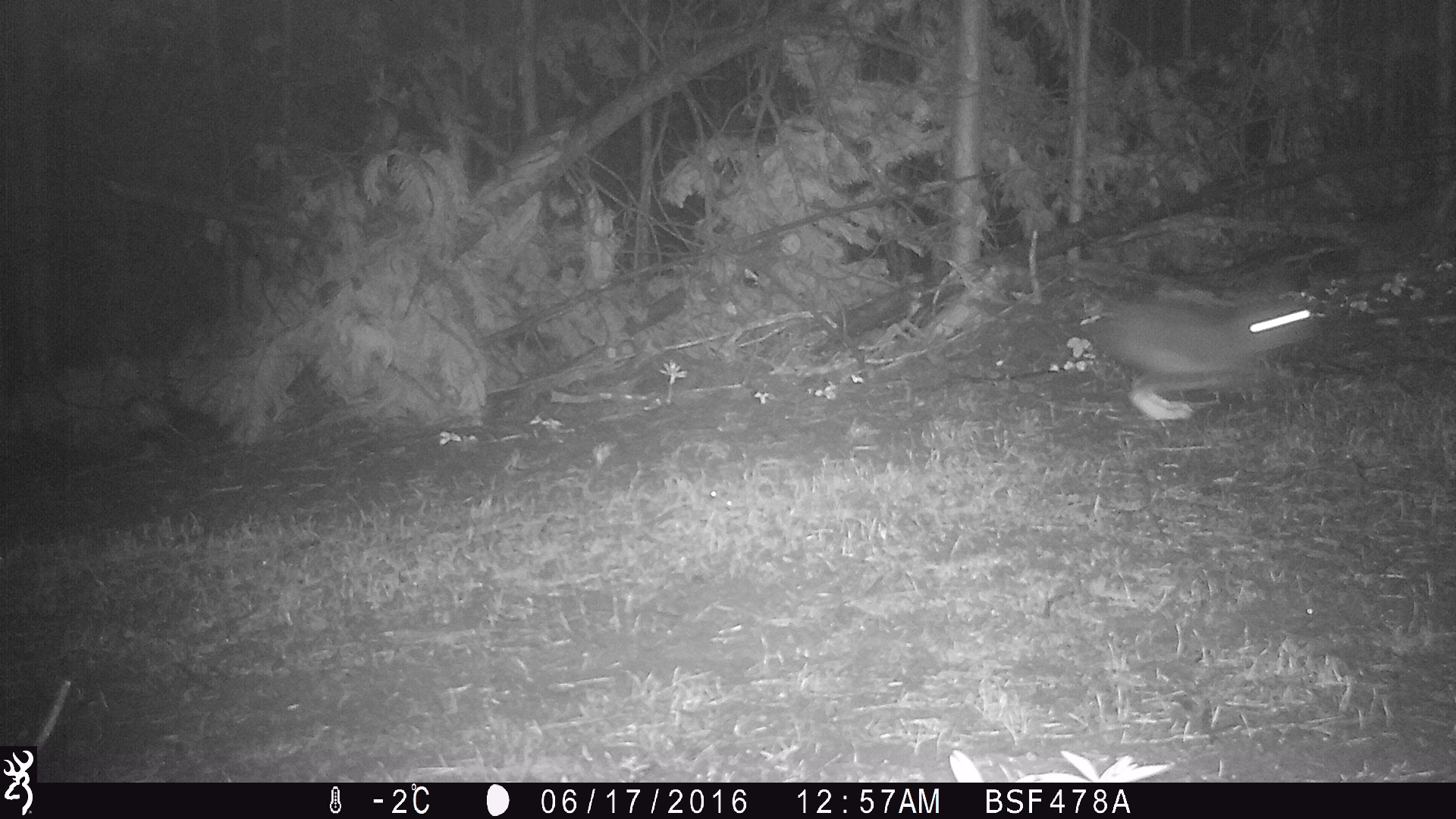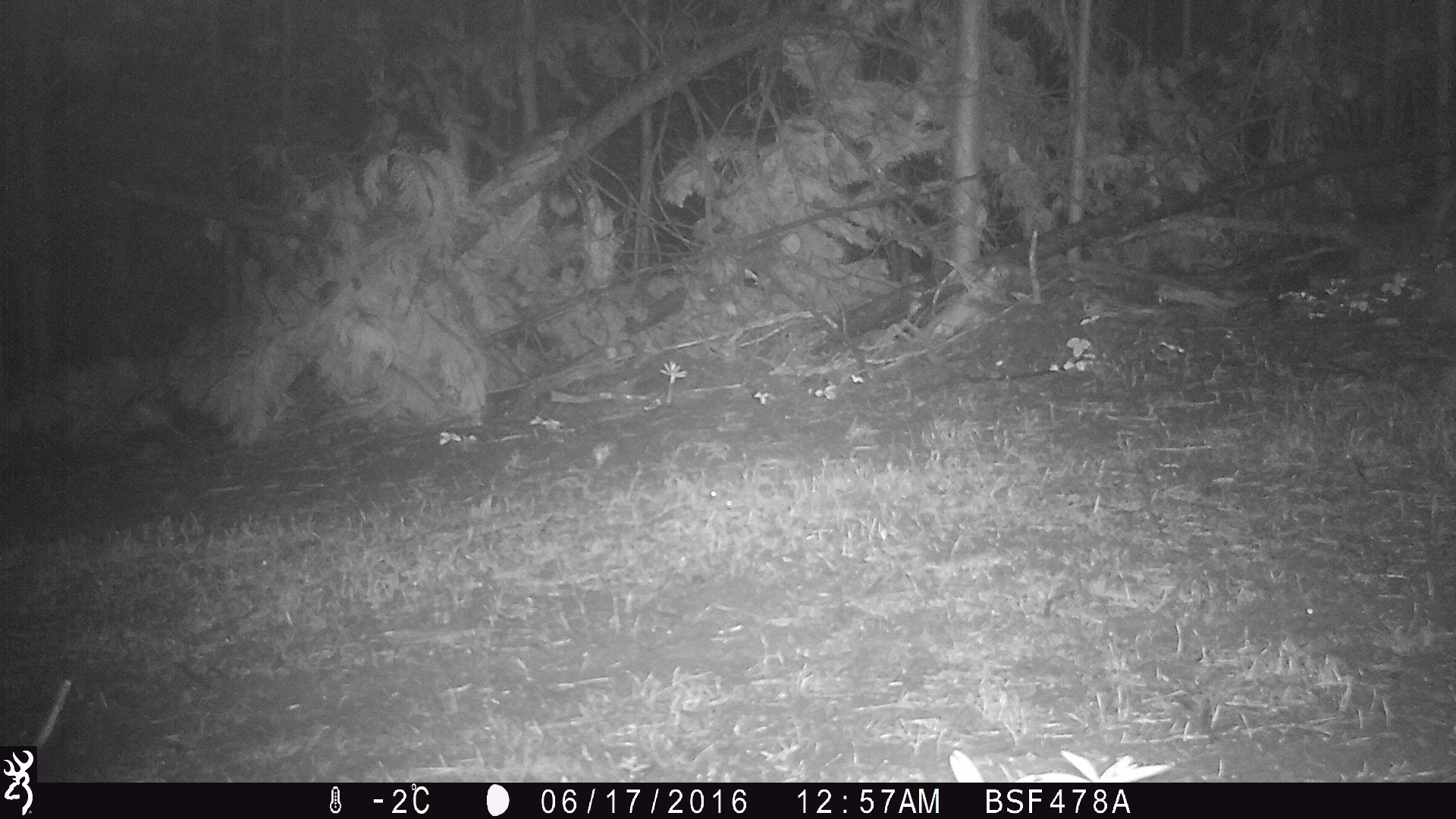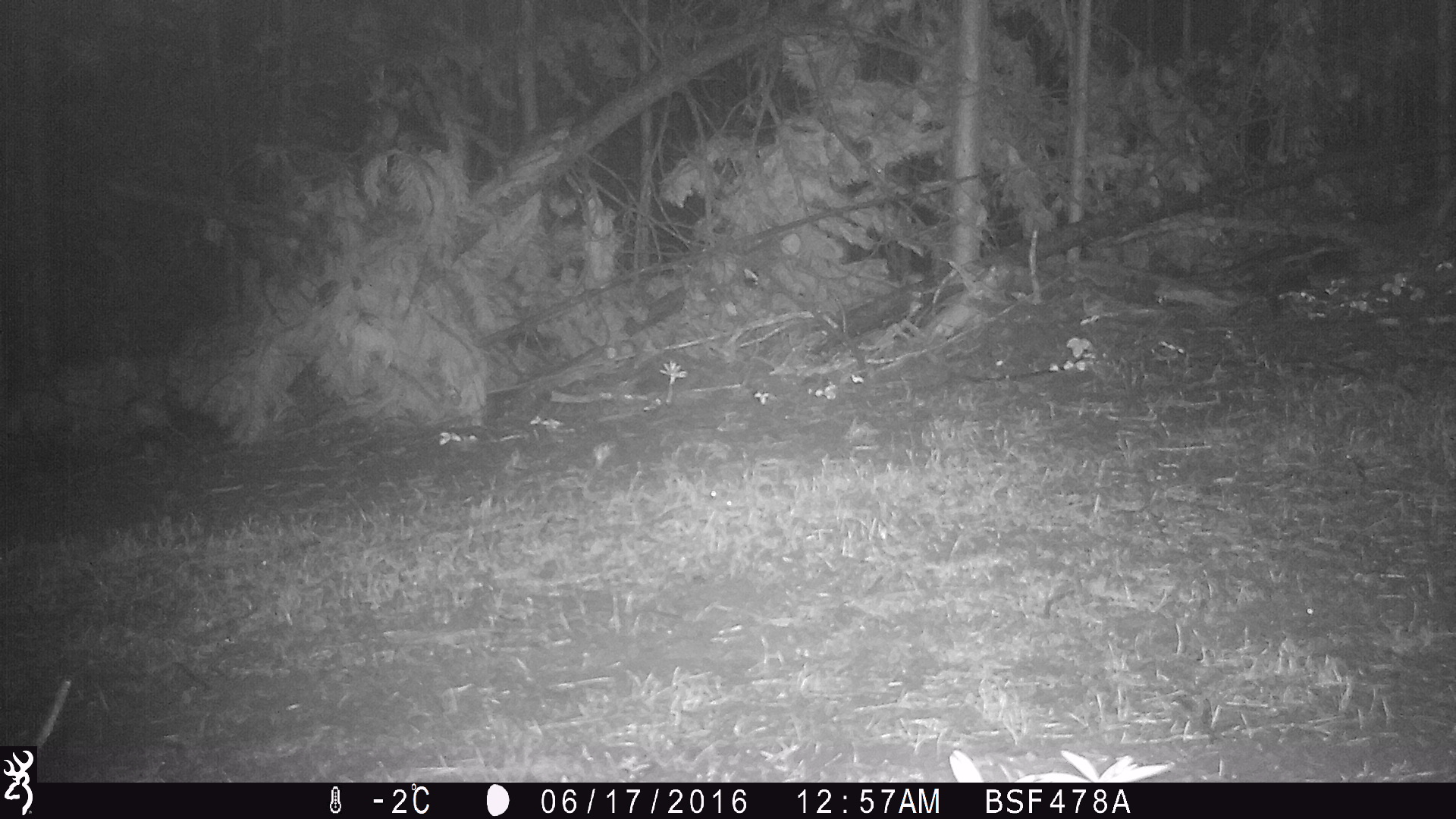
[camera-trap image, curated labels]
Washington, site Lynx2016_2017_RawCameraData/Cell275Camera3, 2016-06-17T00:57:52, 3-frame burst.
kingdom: Animalia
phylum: Chordata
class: Mammalia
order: Lagomorpha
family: Leporidae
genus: Lepus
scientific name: Lepus americanus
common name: snowshoe hare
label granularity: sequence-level